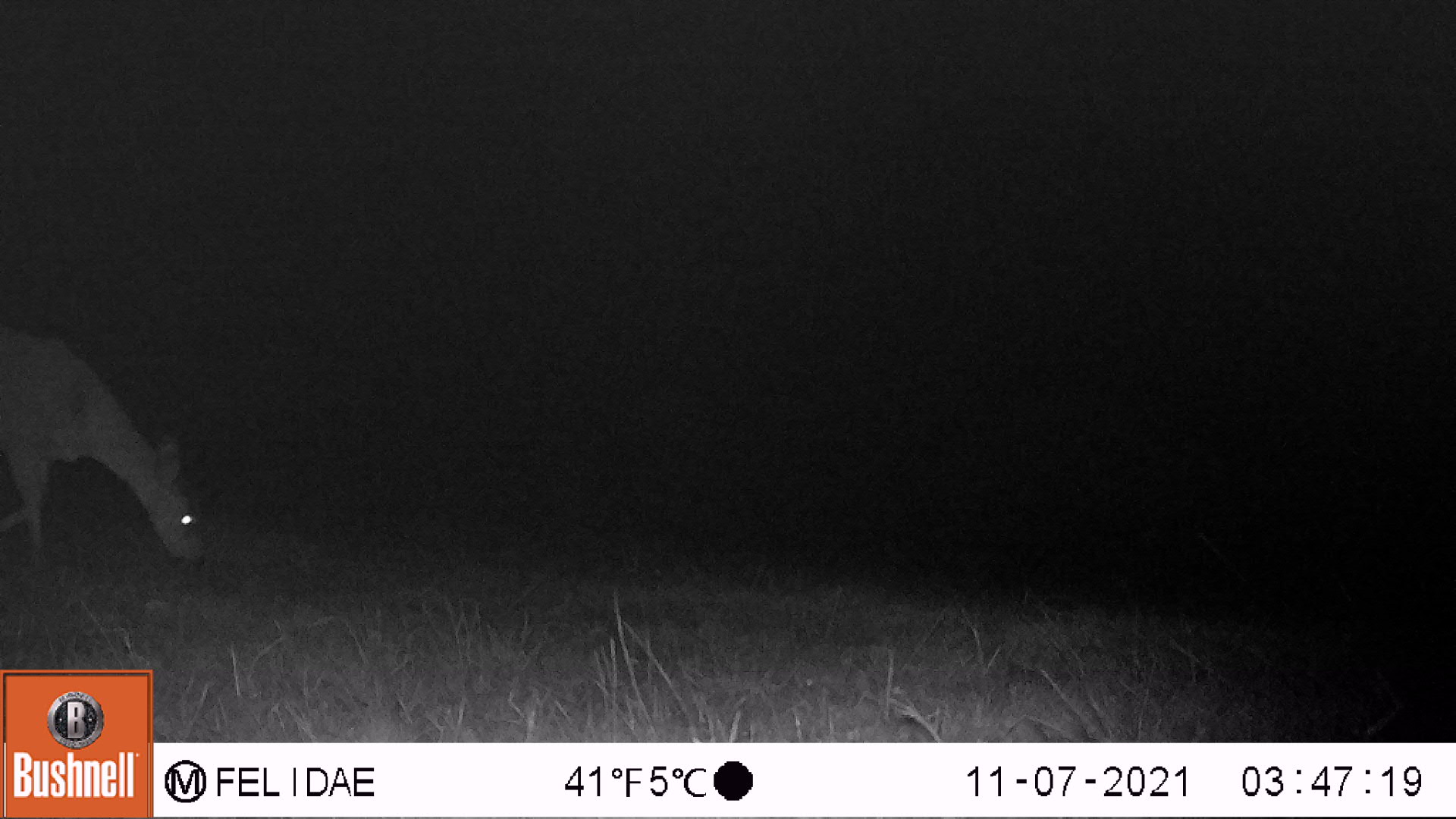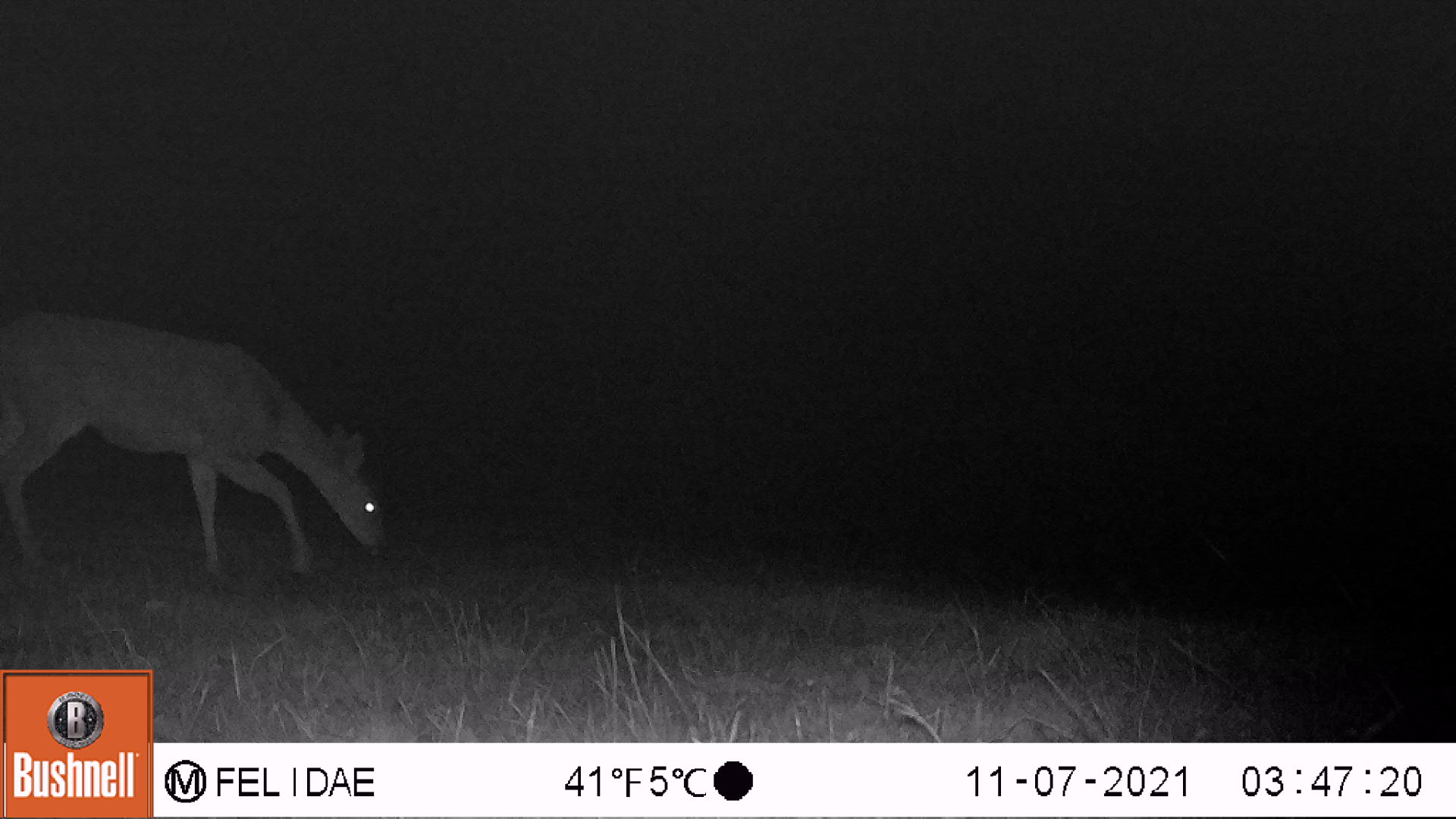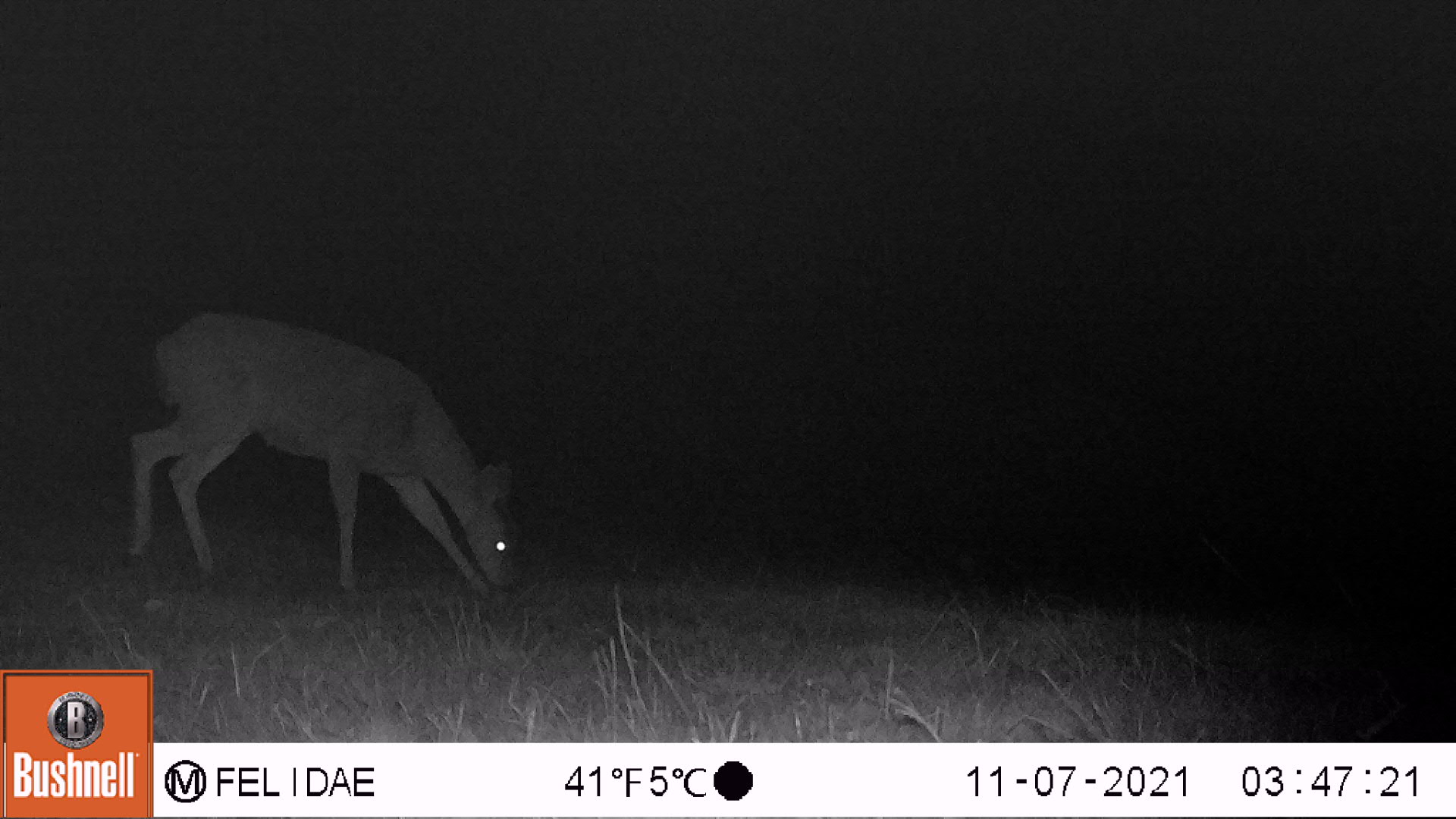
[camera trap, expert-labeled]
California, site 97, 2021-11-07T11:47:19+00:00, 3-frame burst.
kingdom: Animalia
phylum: Chordata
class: Mammalia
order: Artiodactyla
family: Cervidae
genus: Odocoileus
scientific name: Odocoileus hemionus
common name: mule deer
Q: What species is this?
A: Mule deer (Odocoileus hemionus).